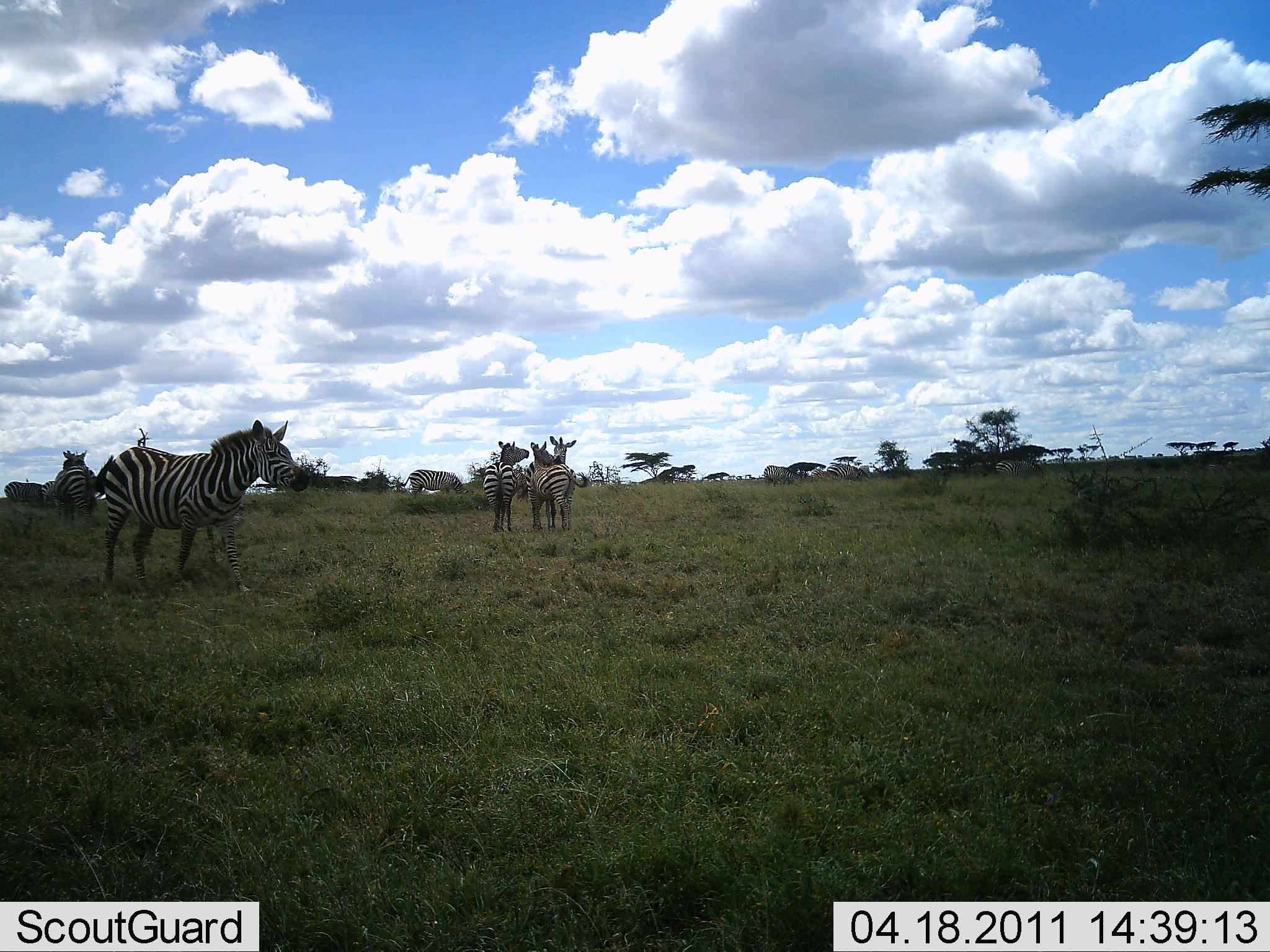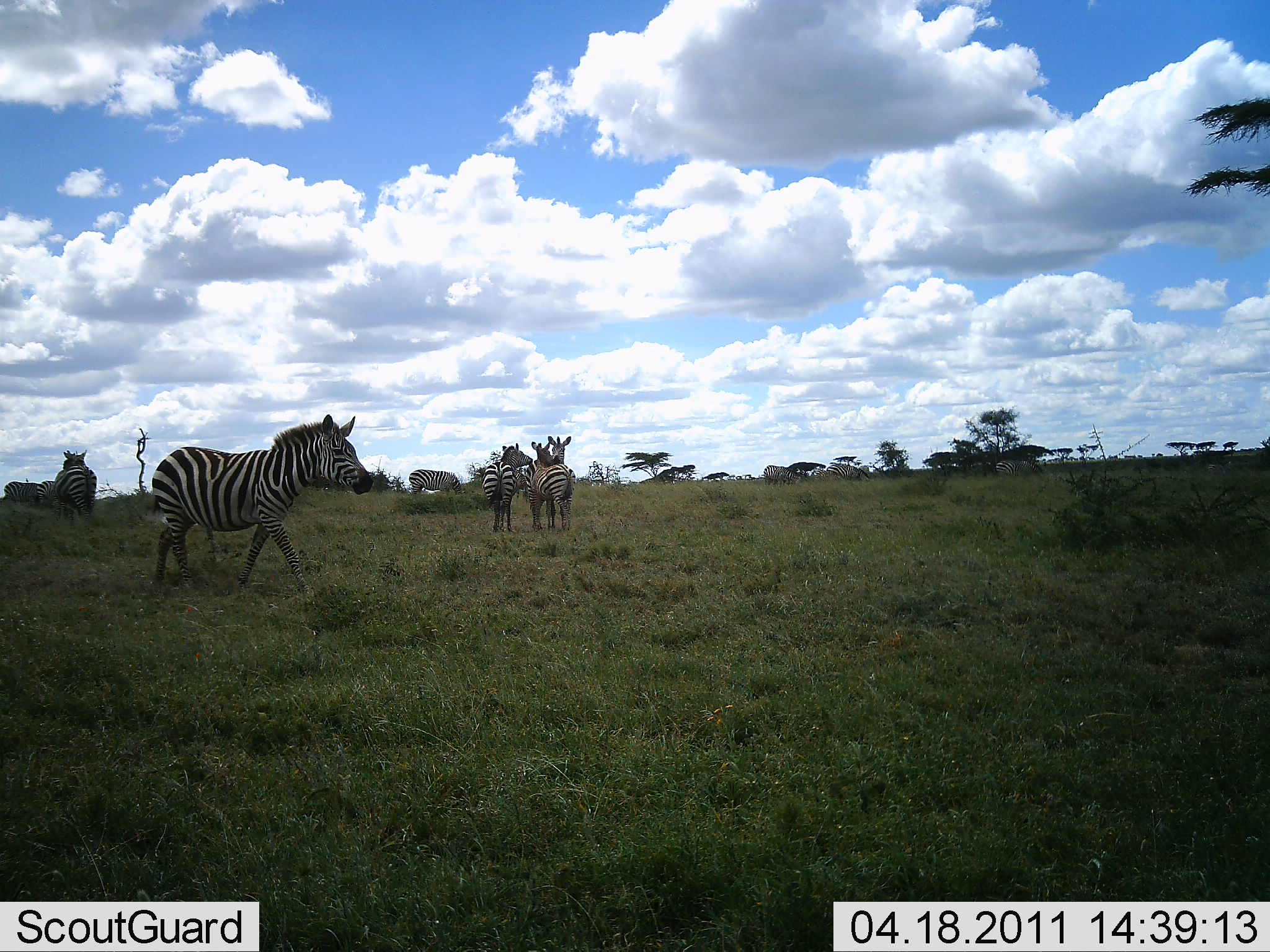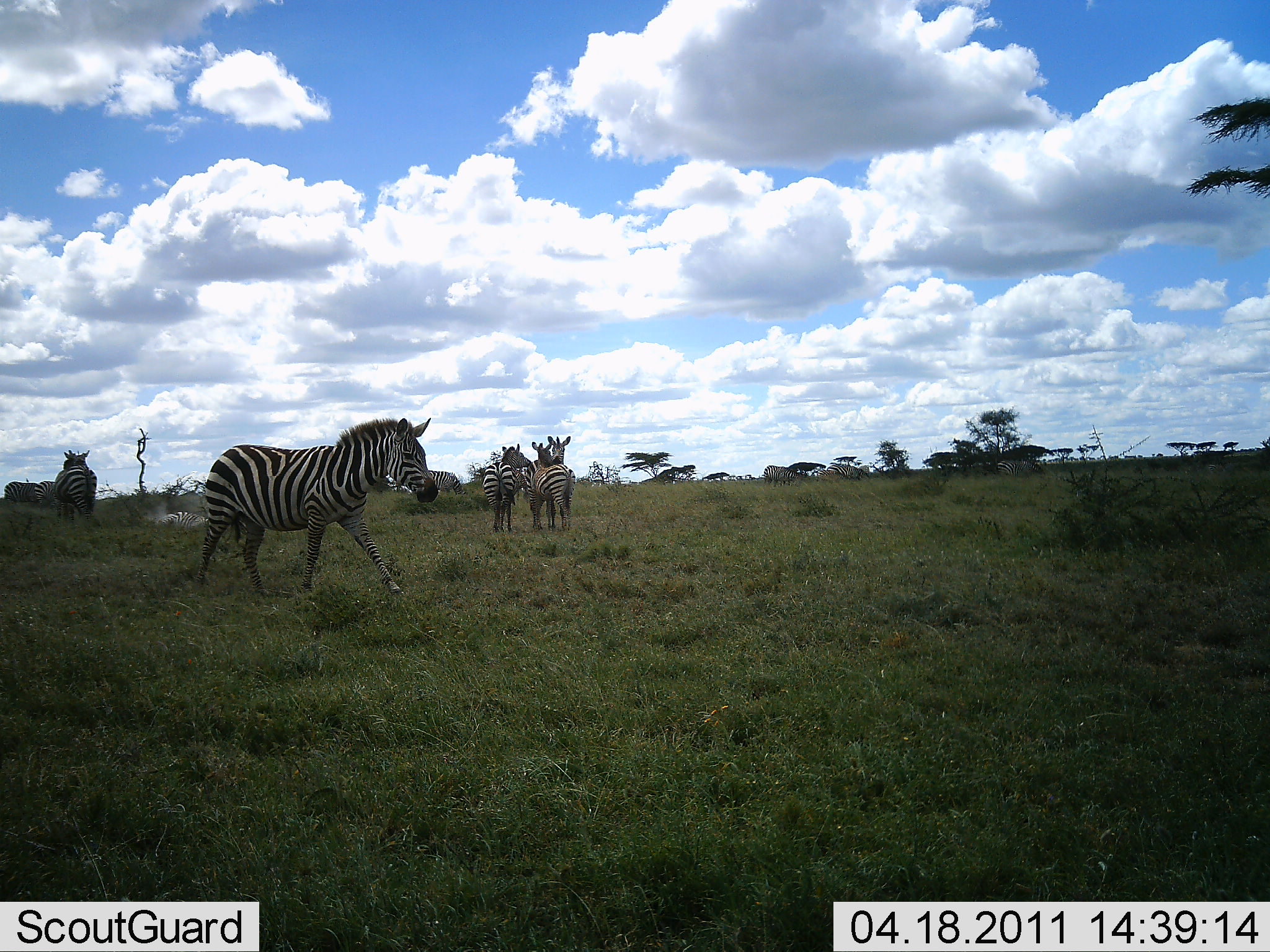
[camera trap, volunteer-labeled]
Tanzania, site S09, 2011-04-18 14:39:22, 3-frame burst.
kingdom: Animalia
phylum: Chordata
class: Mammalia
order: Perissodactyla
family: Equidae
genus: Equus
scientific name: Equus quagga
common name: plains zebra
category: zebra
Zebra (plains zebra) (Equus quagga), count 6. Behavior (volunteer vote fractions): standing 69%, resting 0%, moving 81%, interacting 50%. Young present (vote fraction): 0%. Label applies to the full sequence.